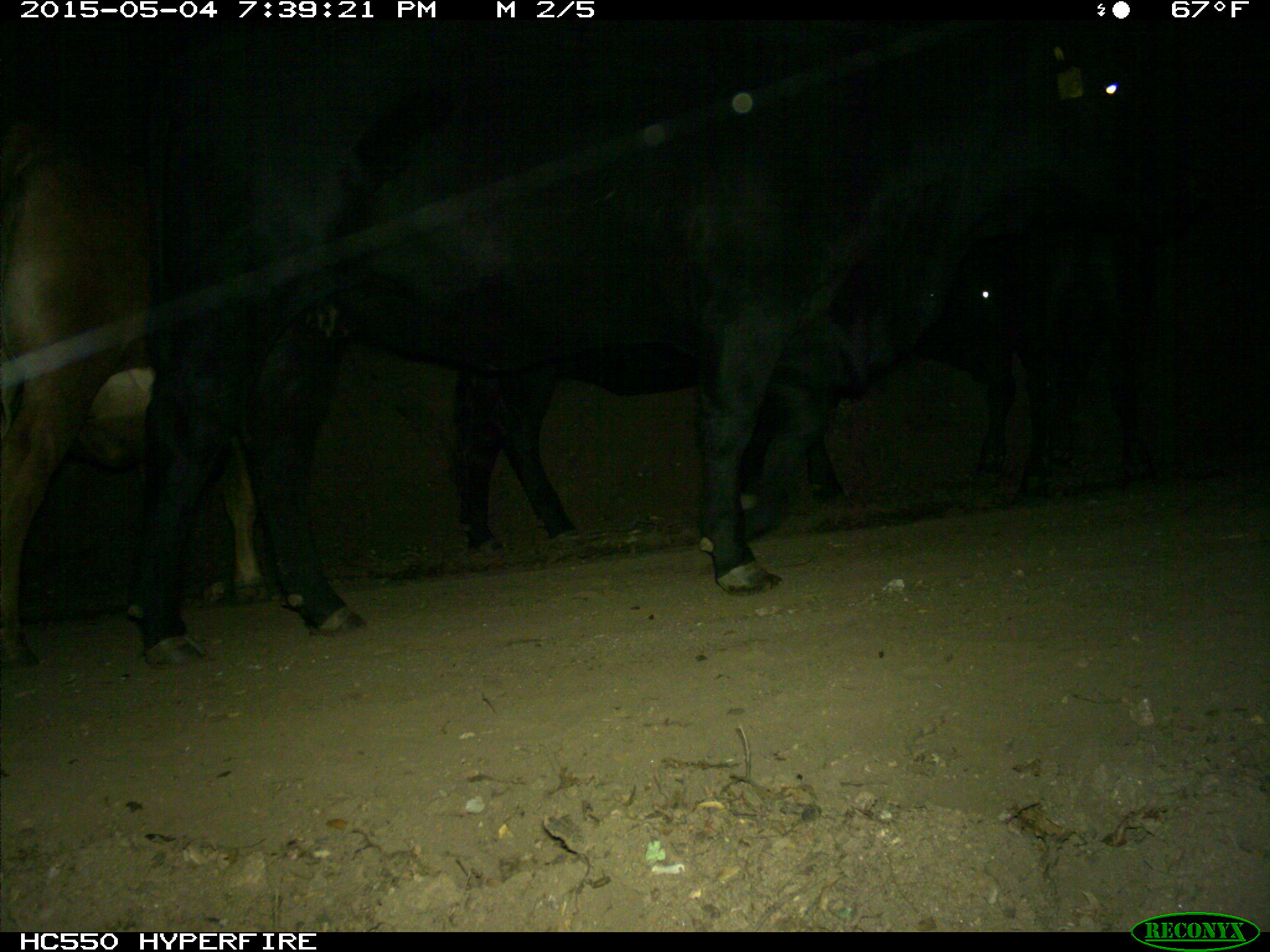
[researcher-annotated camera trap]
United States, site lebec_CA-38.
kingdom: Animalia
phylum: Chordata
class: Mammalia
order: Artiodactyla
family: Bovidae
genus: Bos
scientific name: Bos taurus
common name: domestic cow